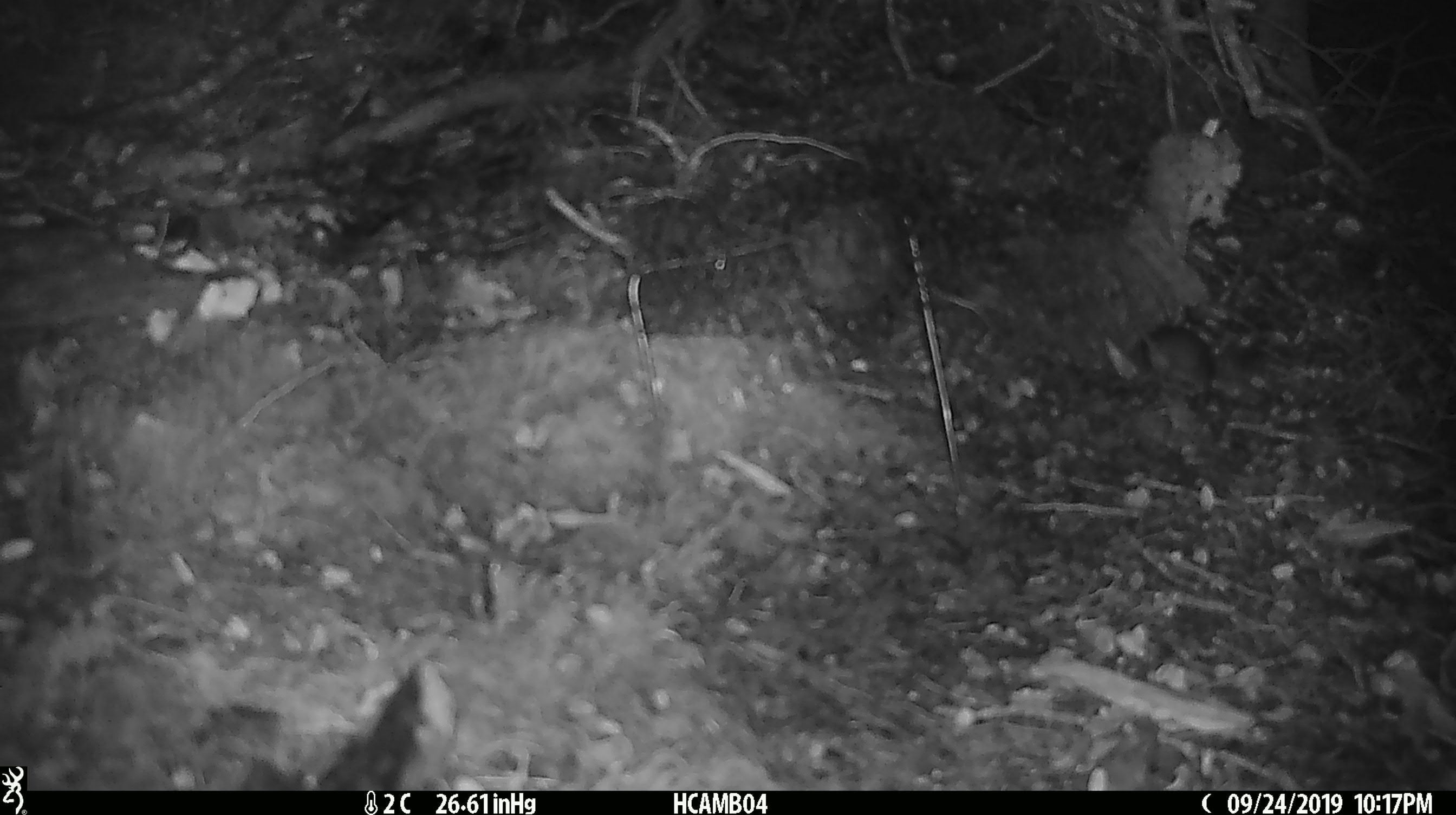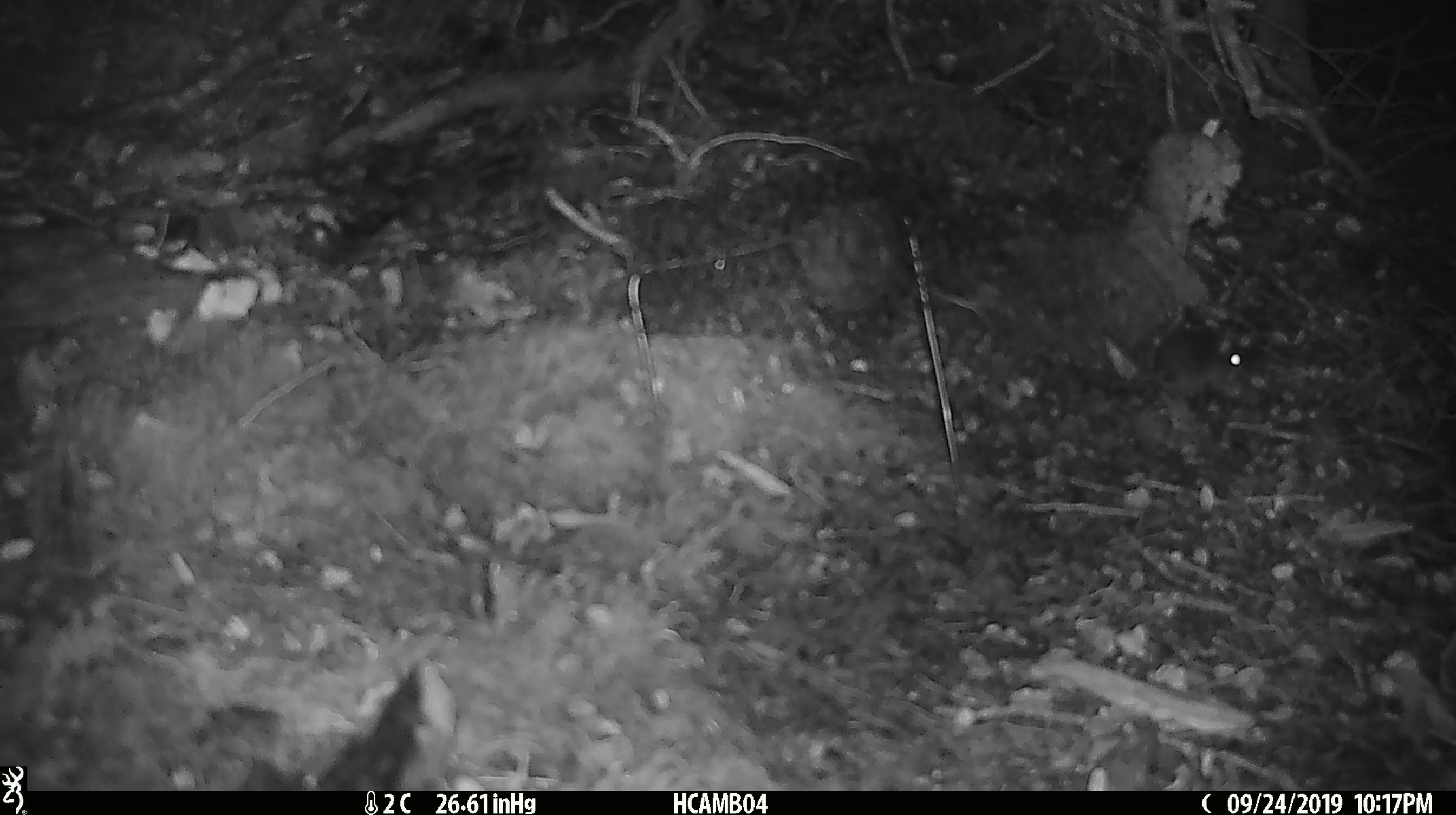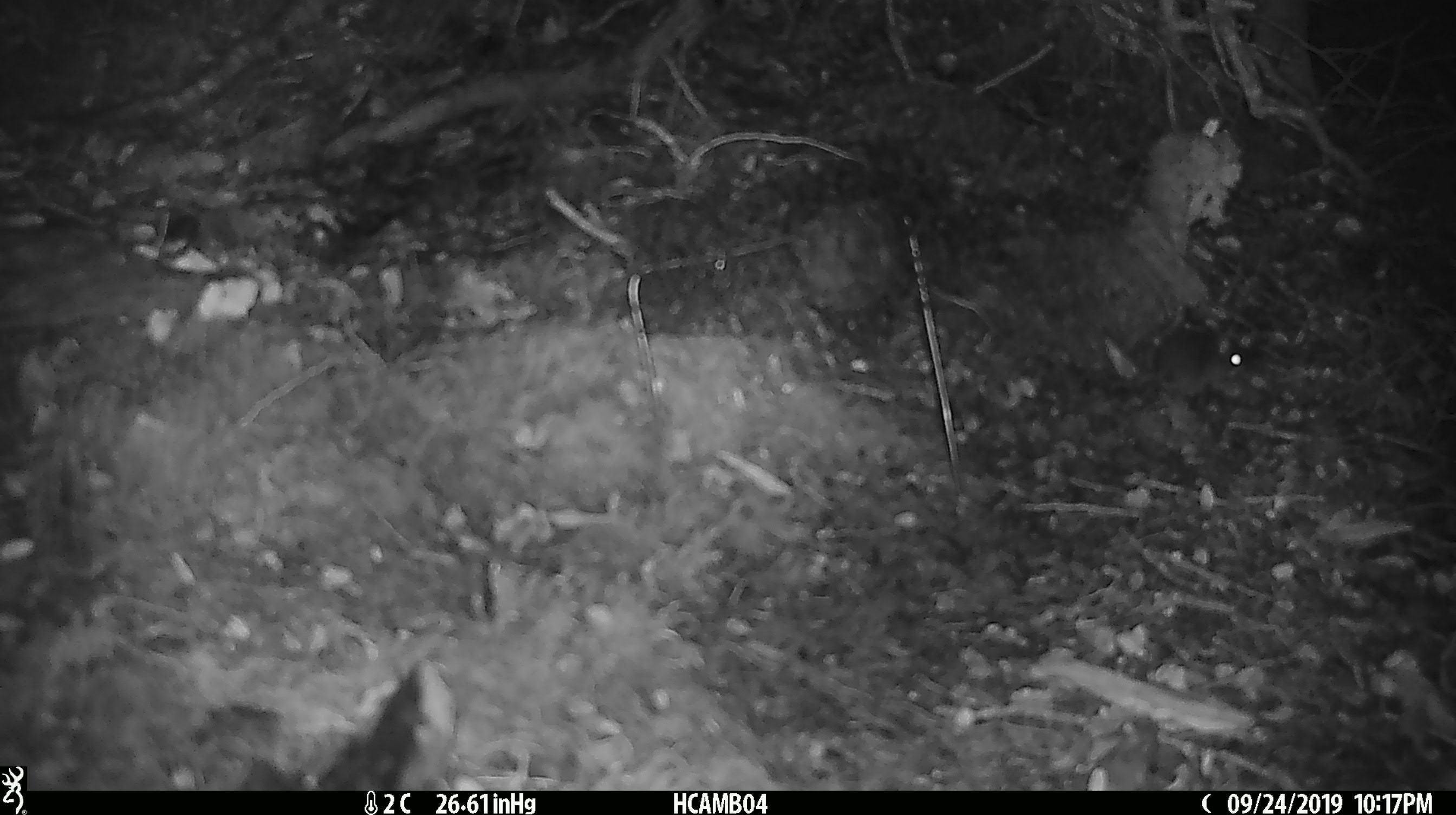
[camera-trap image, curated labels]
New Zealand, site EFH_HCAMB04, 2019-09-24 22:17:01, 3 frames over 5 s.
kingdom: Animalia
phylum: Chordata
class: Mammalia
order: Rodentia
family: Muridae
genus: Mus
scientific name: Mus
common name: mouse